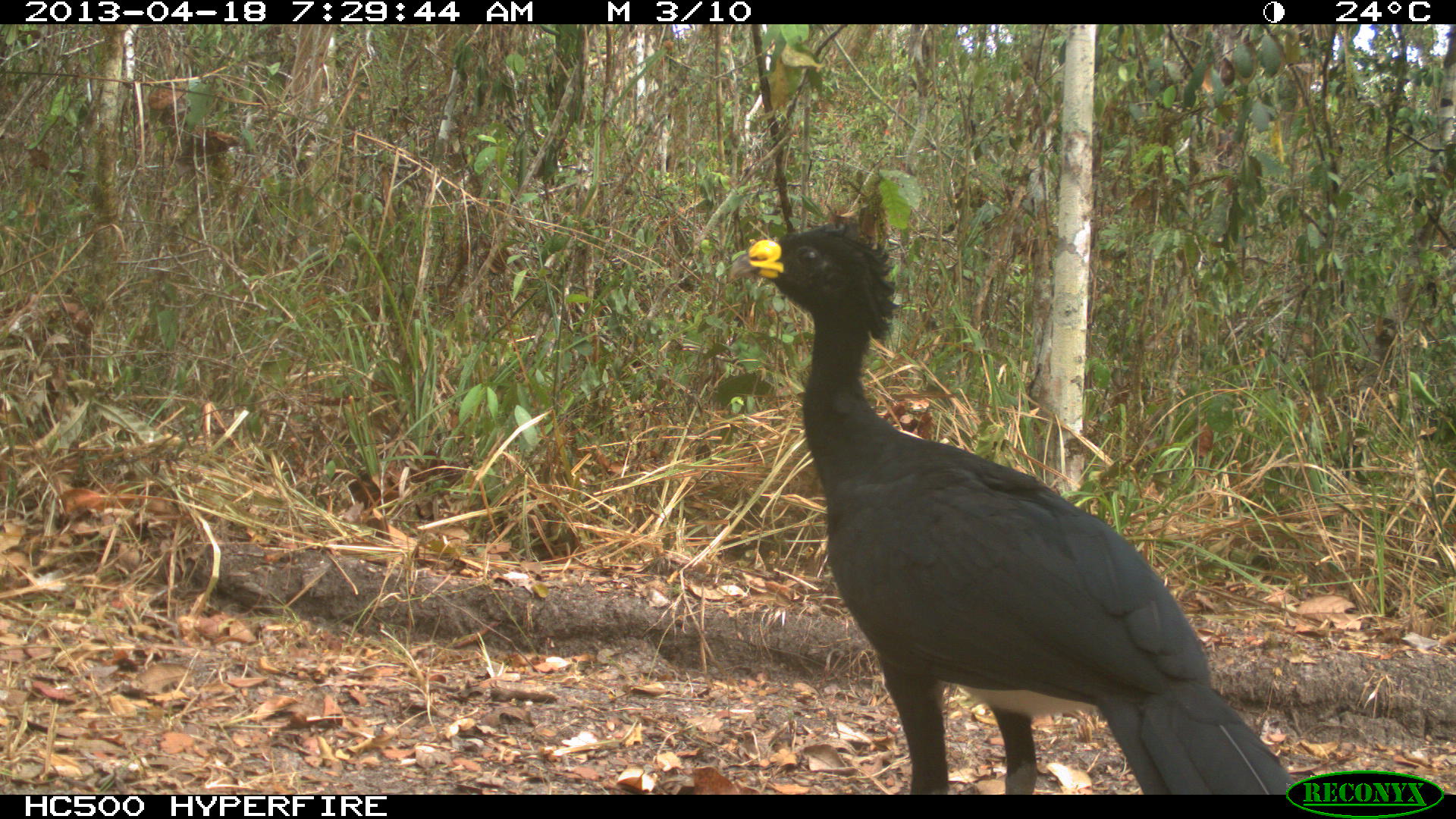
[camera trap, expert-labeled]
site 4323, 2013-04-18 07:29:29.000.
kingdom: Animalia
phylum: Chordata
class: Aves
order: Galliformes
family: Cracidae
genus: Crax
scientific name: Crax rubra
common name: great curassow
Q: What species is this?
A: Crax rubra (great curassow).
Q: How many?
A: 3.